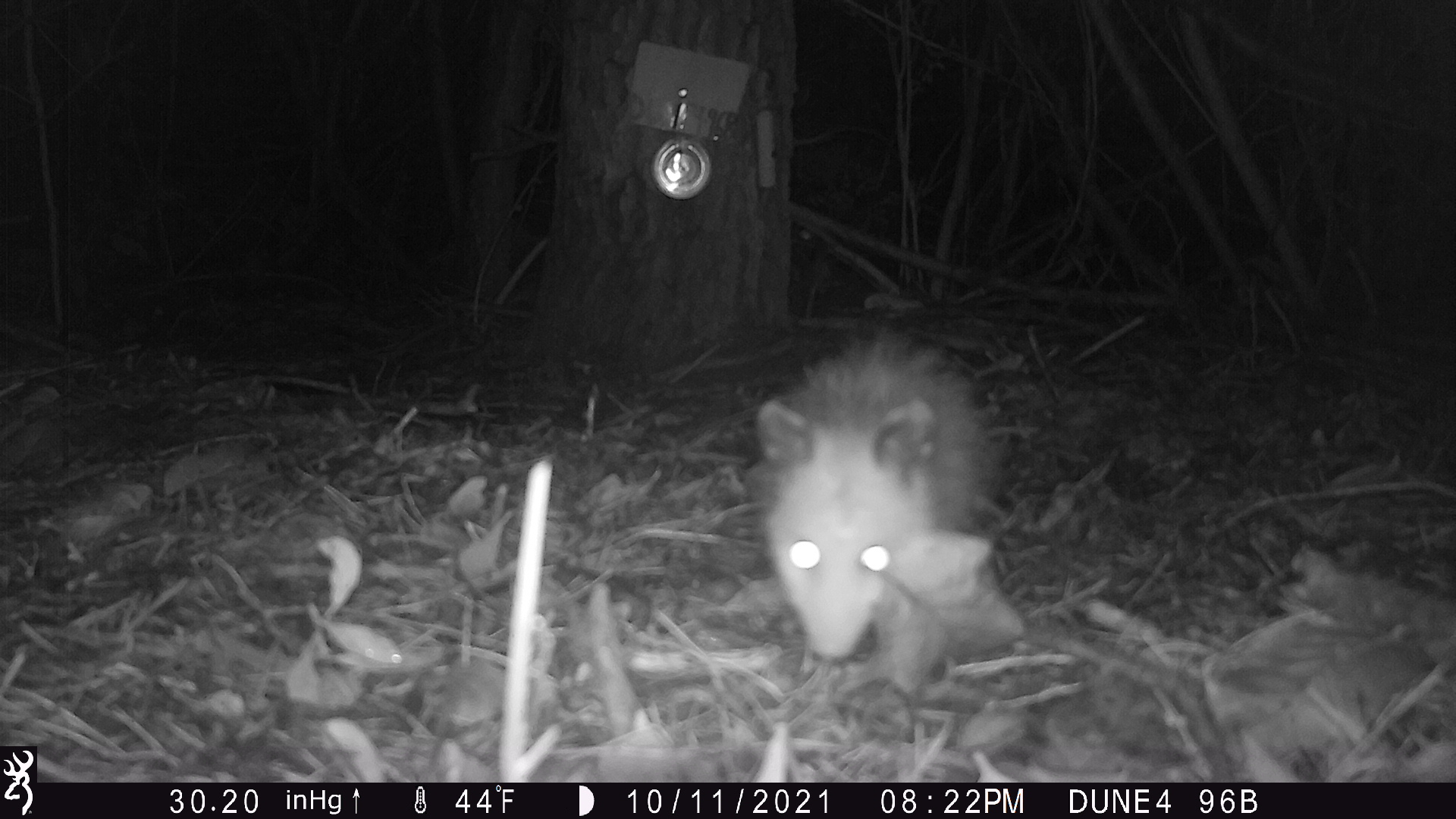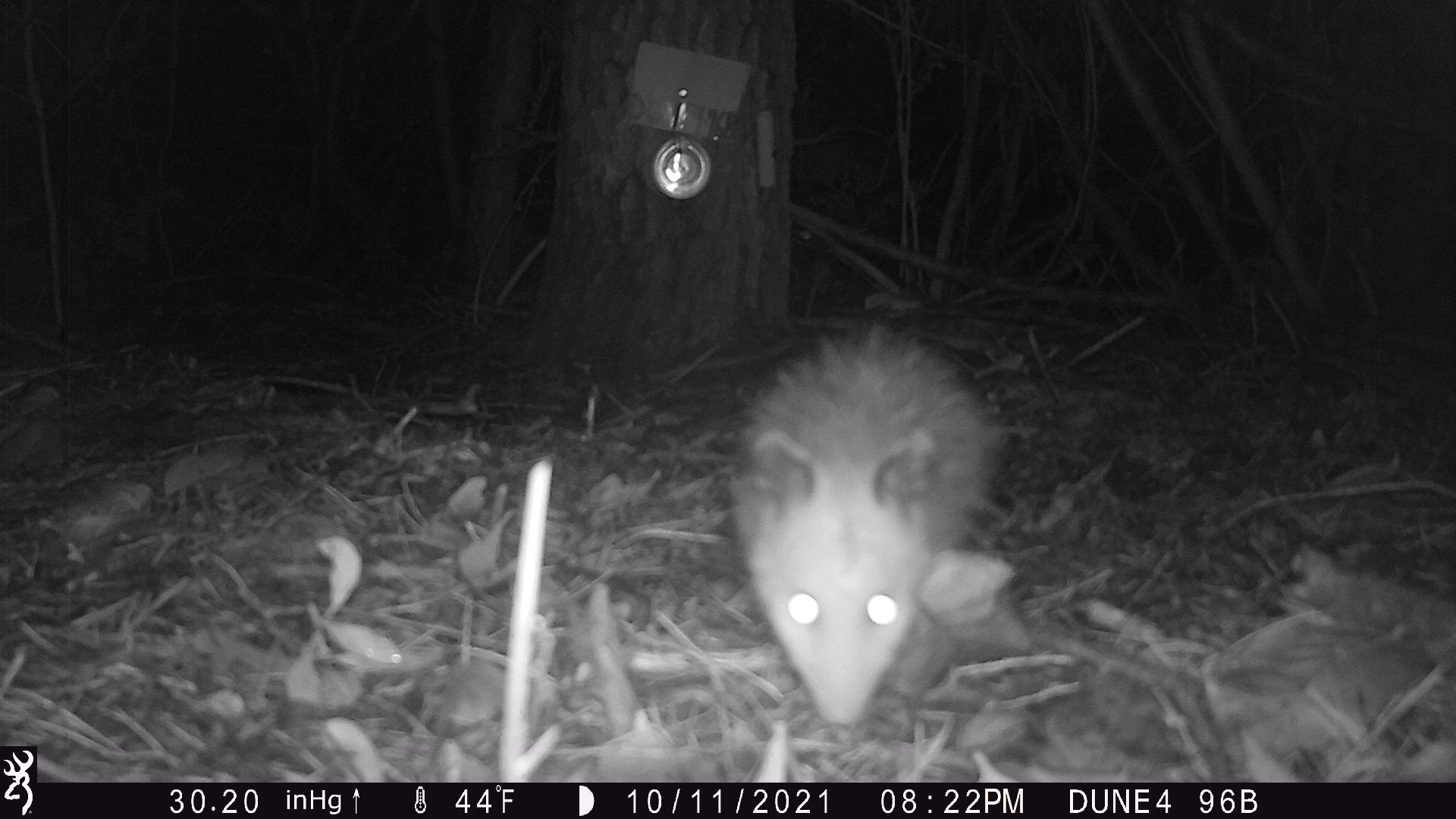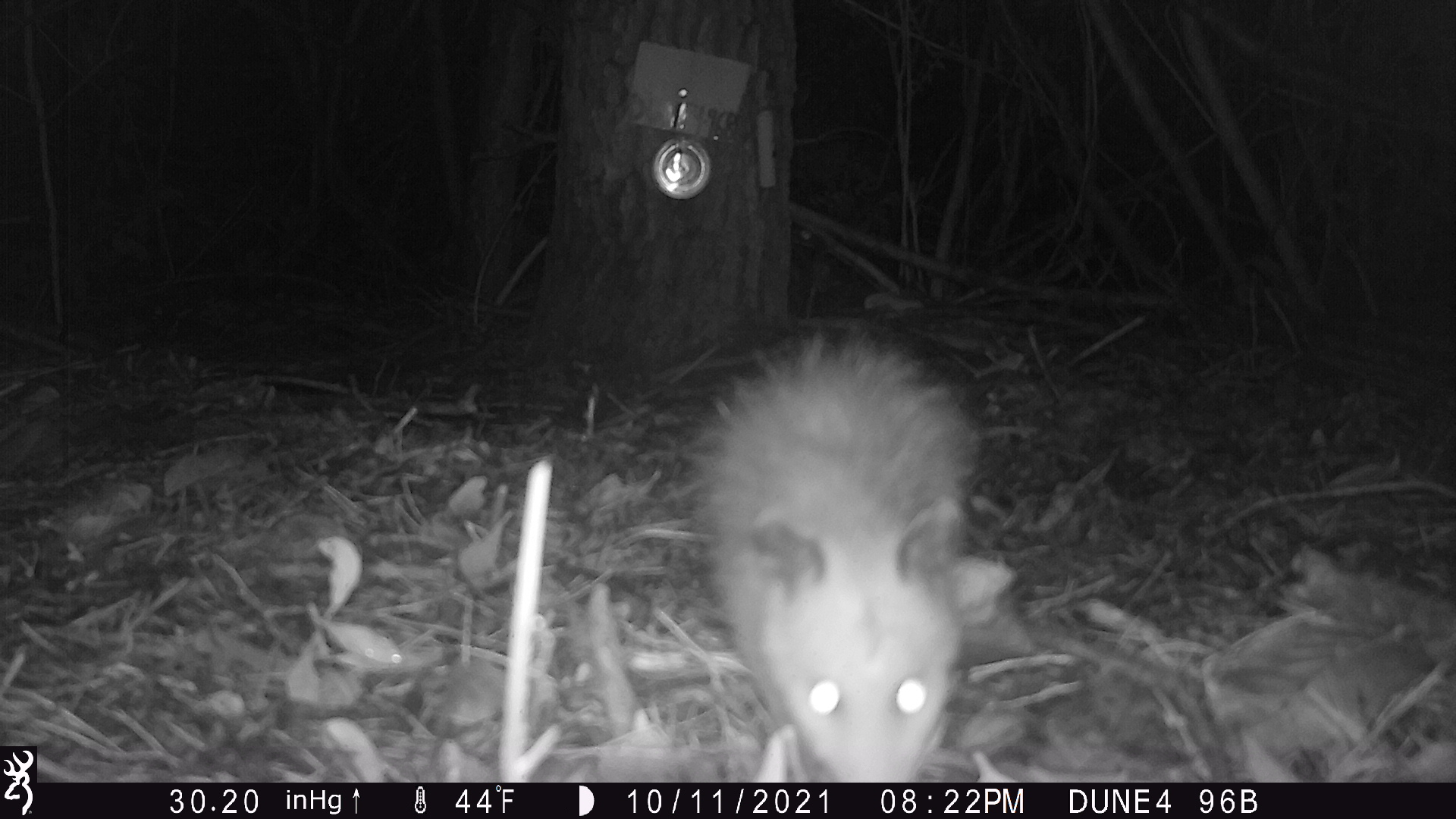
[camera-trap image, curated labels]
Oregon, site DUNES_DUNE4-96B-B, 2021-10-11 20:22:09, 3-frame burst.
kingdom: Animalia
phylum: Chordata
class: Mammalia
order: Didelphimorphia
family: Didelphidae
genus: Didelphis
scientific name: Didelphis virginiana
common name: virginia opossum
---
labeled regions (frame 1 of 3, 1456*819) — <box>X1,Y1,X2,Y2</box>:
virginia opossum: <box>730,309,1017,697</box>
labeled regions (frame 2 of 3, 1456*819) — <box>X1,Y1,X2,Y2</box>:
virginia opossum: <box>705,284,1031,746</box>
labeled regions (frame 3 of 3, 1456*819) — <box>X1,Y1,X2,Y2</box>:
virginia opossum: <box>653,314,1022,781</box>